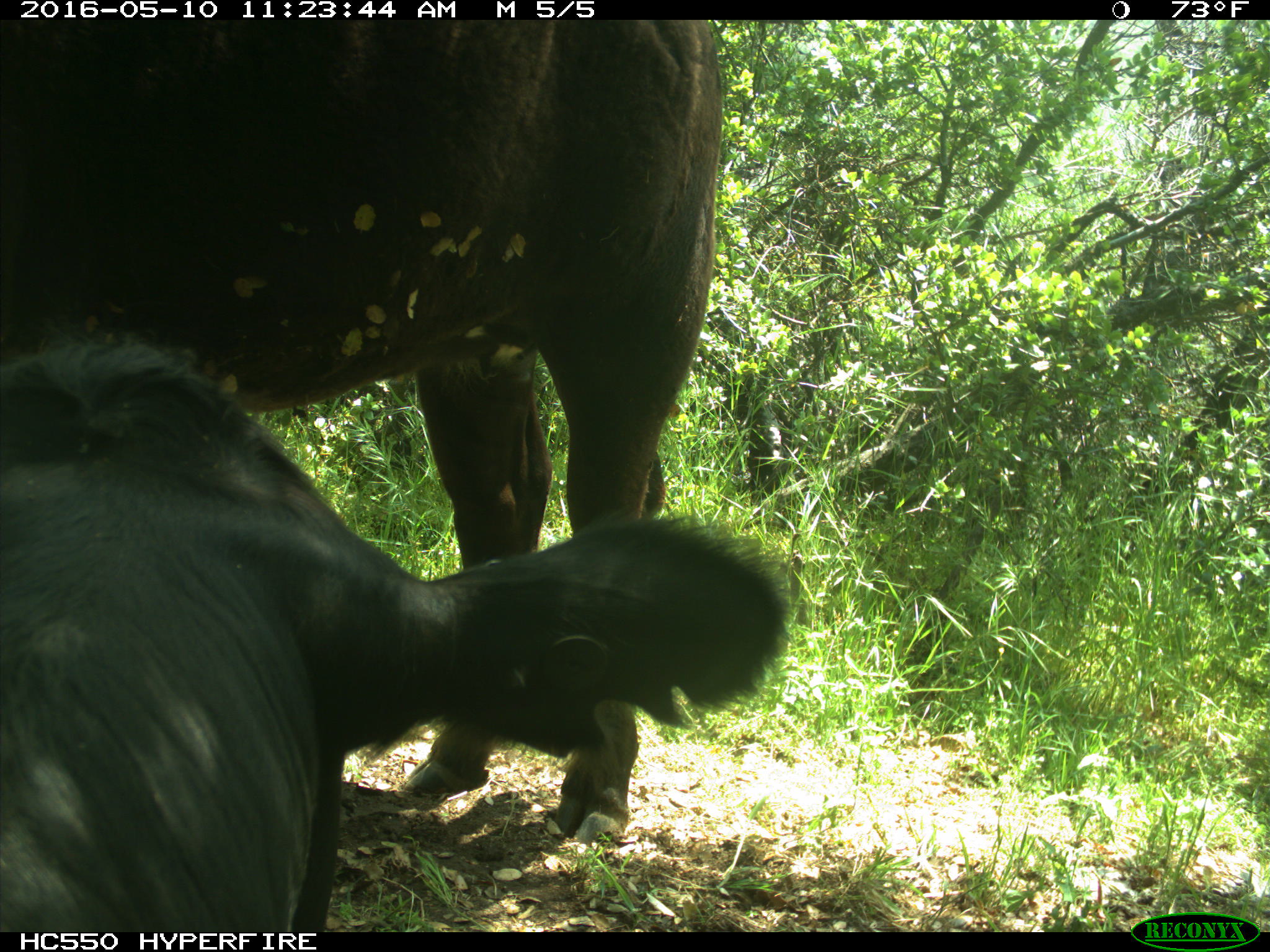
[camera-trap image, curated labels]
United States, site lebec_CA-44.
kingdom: Animalia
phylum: Chordata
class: Mammalia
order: Artiodactyla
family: Bovidae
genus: Bos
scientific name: Bos taurus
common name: domestic cow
Bos taurus (domestic cow).